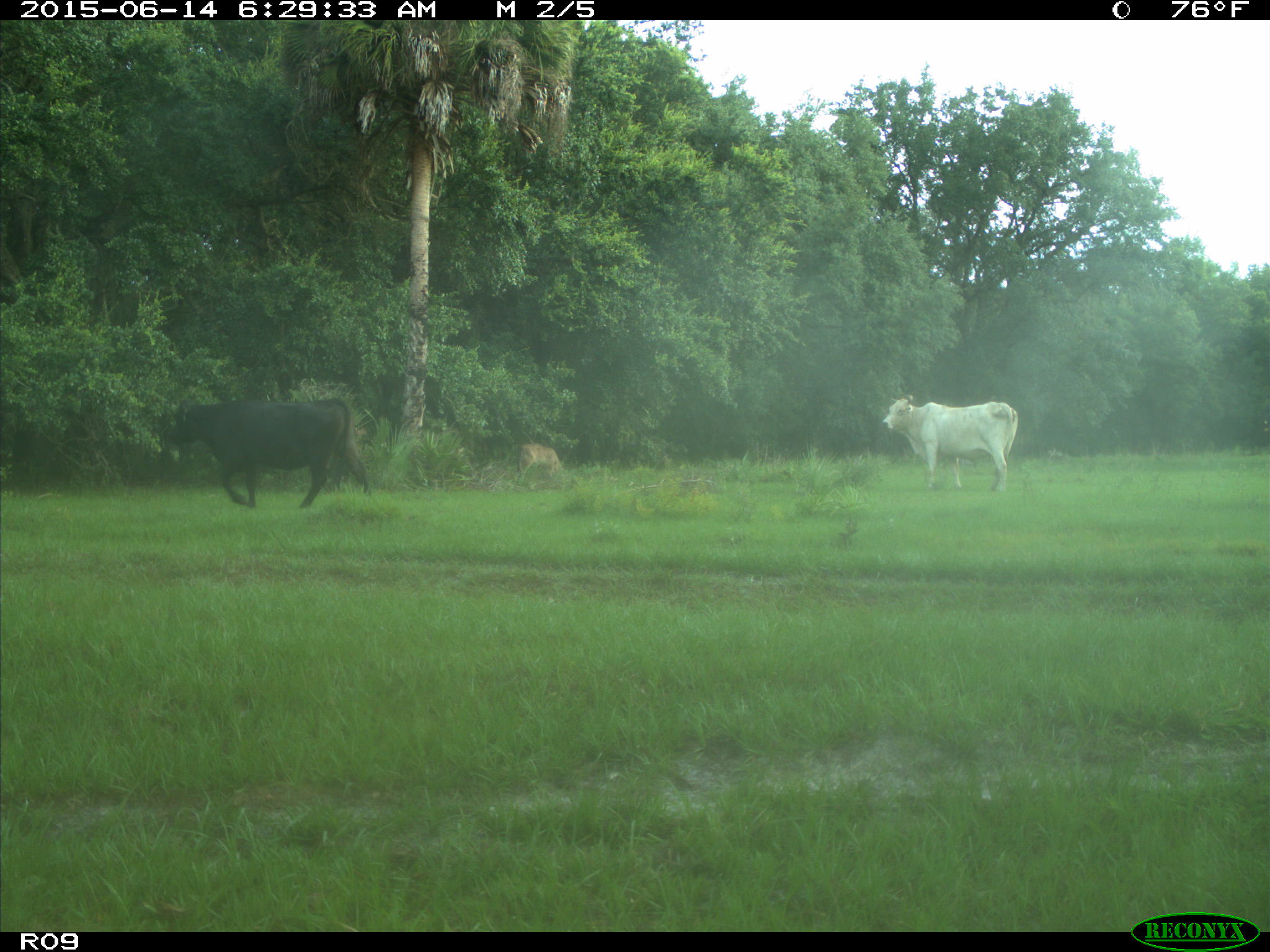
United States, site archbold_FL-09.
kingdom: Animalia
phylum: Chordata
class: Mammalia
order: Artiodactyla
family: Bovidae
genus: Bos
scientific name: Bos taurus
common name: domestic cow